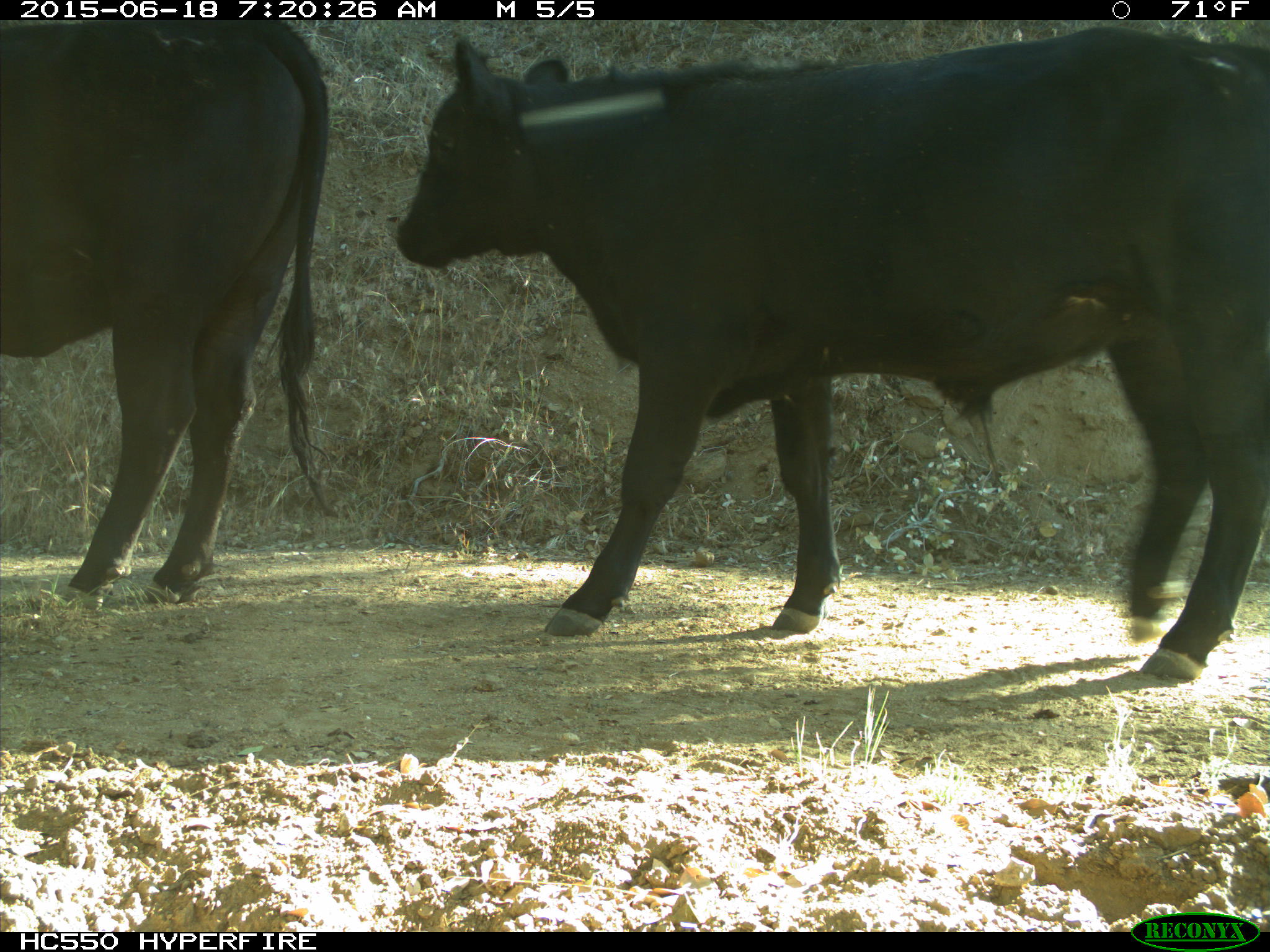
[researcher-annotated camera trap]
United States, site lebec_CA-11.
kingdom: Animalia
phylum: Chordata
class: Mammalia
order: Artiodactyla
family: Bovidae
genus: Bos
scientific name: Bos taurus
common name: domestic cow